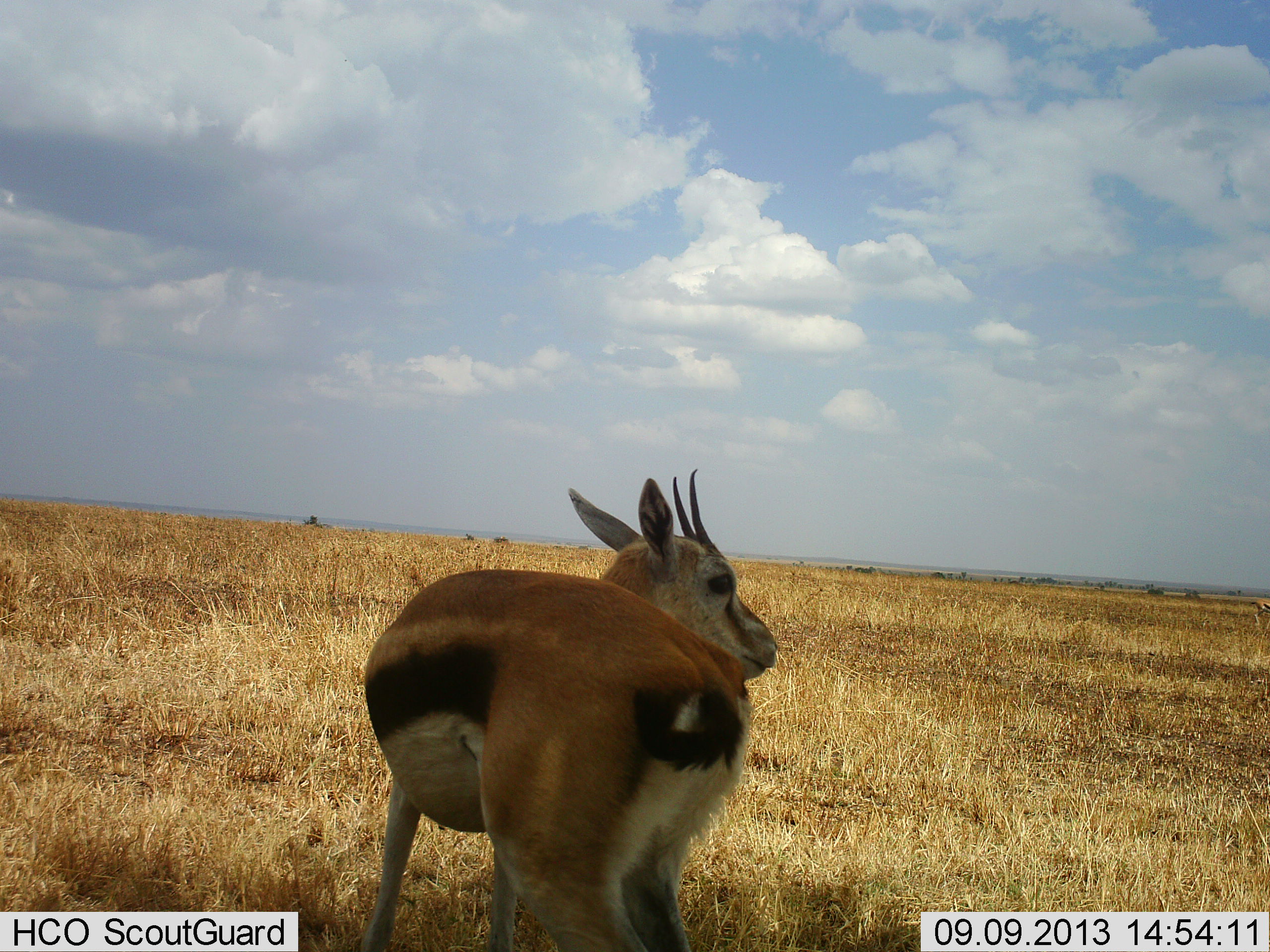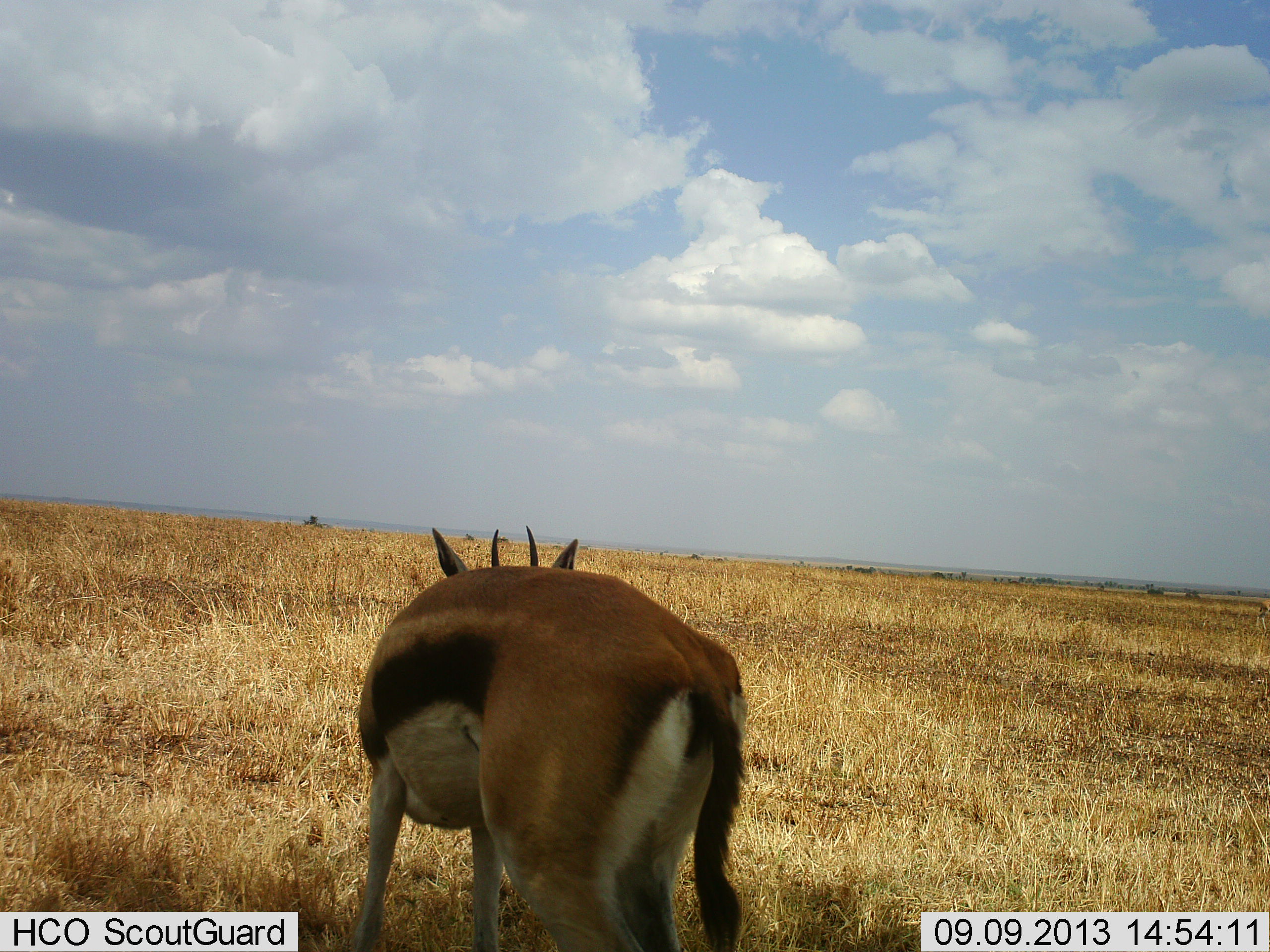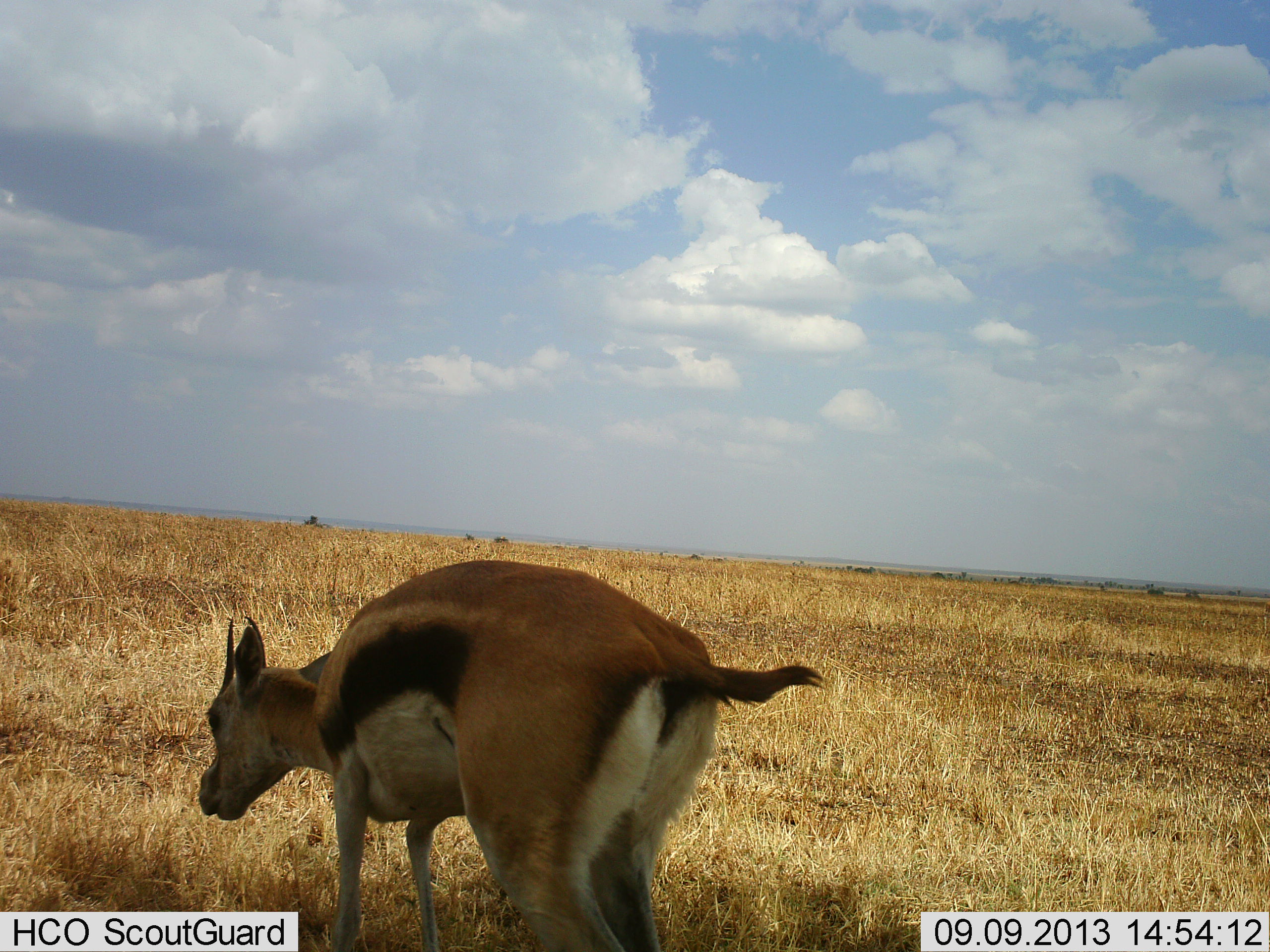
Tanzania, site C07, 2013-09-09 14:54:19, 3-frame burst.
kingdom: Animalia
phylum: Chordata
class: Mammalia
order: Artiodactyla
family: Bovidae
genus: Eudorcas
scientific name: Eudorcas thomsonii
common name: thomson's gazelle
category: gazellethomsons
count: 1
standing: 59%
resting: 0%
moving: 31%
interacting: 3%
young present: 0%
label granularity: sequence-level